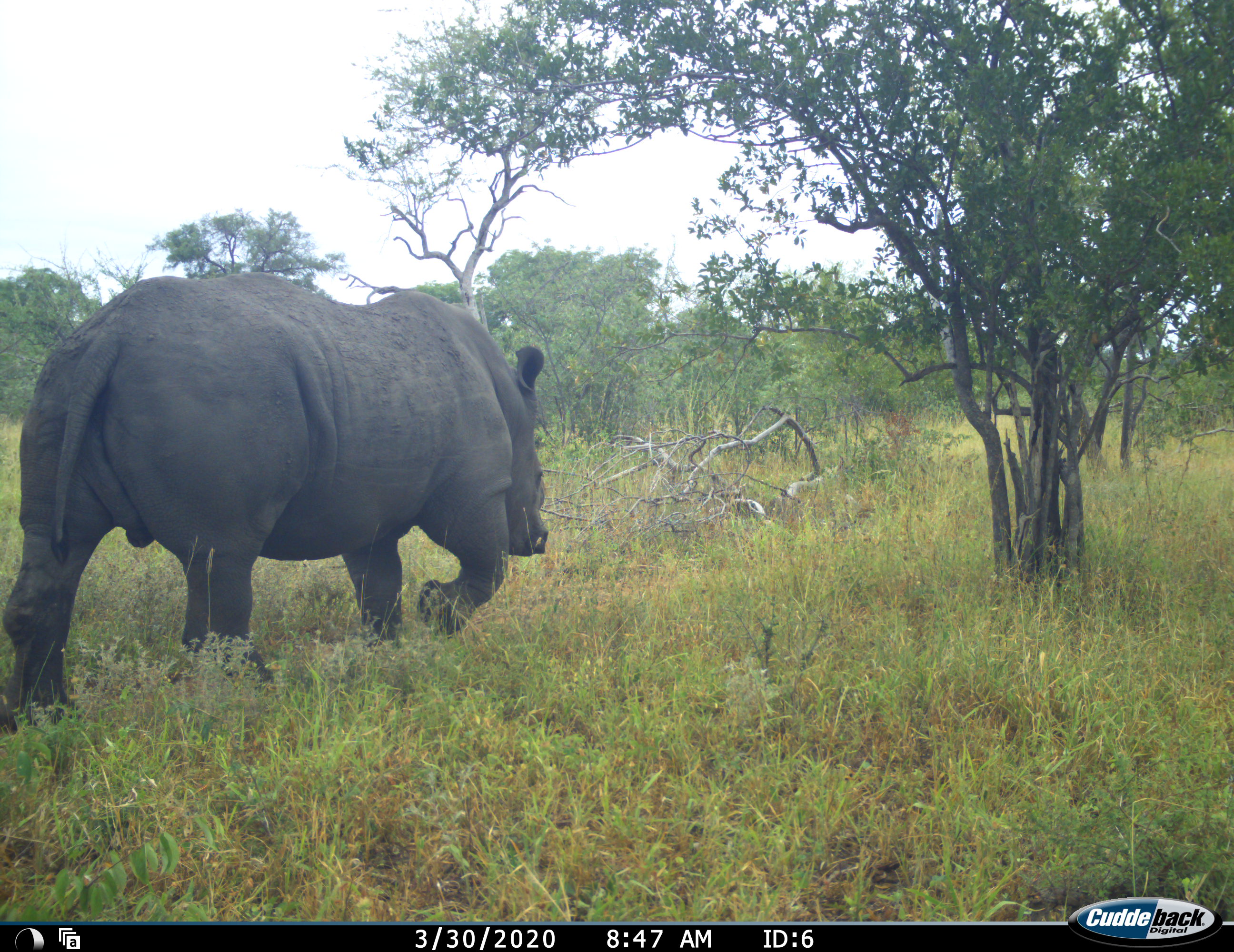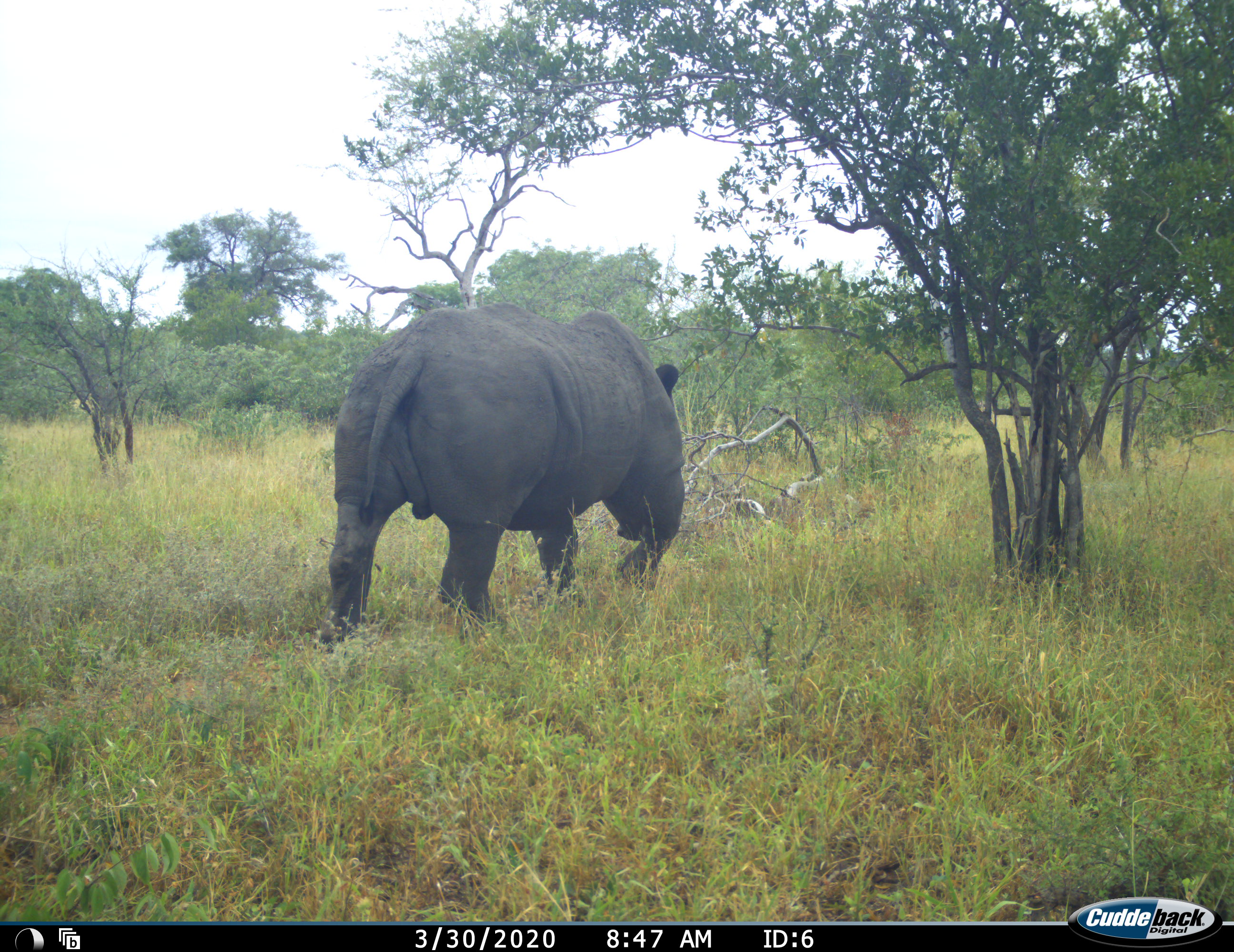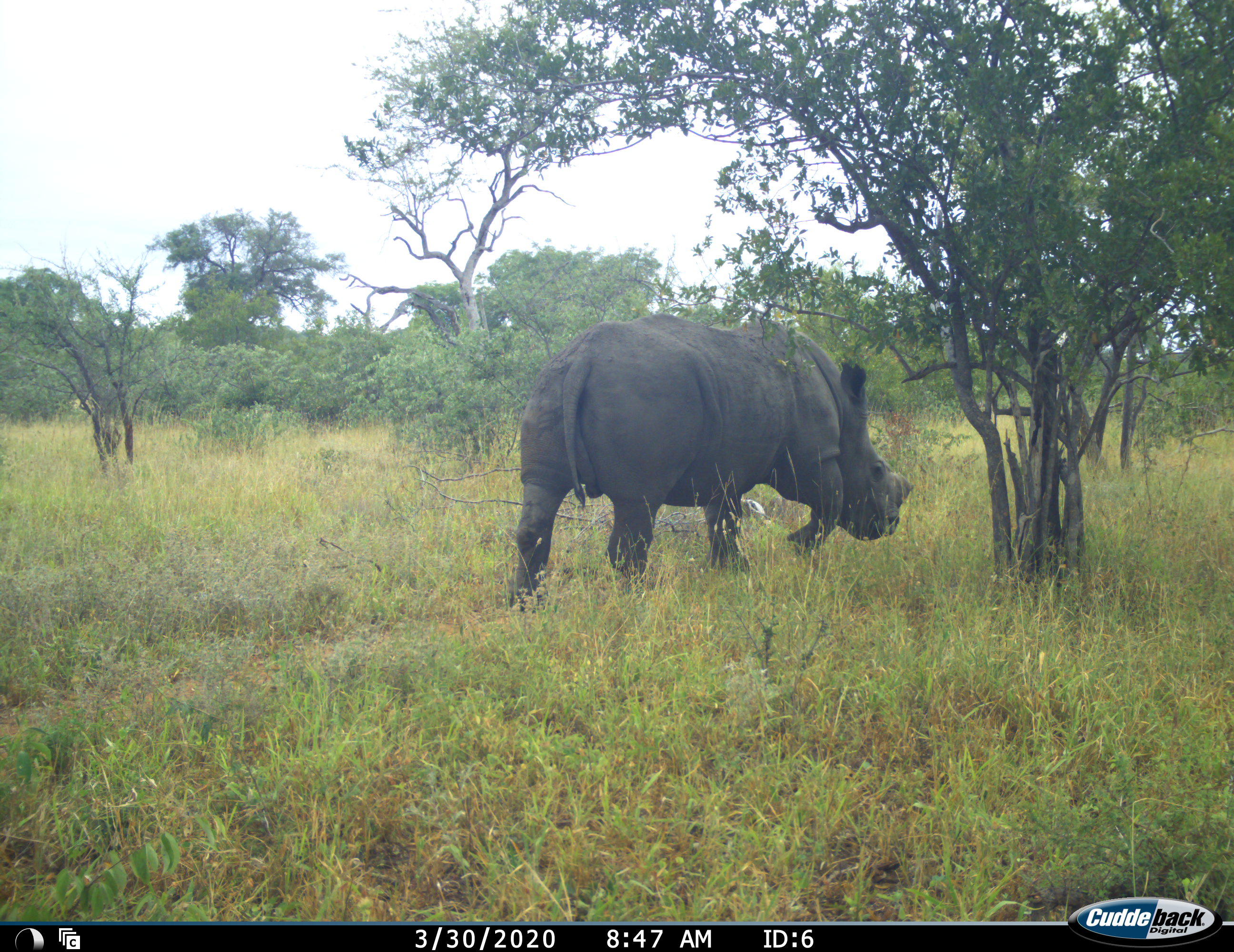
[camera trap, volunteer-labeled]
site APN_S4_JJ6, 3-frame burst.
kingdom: Animalia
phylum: Chordata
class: Mammalia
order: Perissodactyla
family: Rhinocerotidae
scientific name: Rhinocerotidae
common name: unknown rhinoceros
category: rhinocerosunknown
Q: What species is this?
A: Rhinocerosunknown (unknown rhinoceros) (Rhinocerotidae).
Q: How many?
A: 1.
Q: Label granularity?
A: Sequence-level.